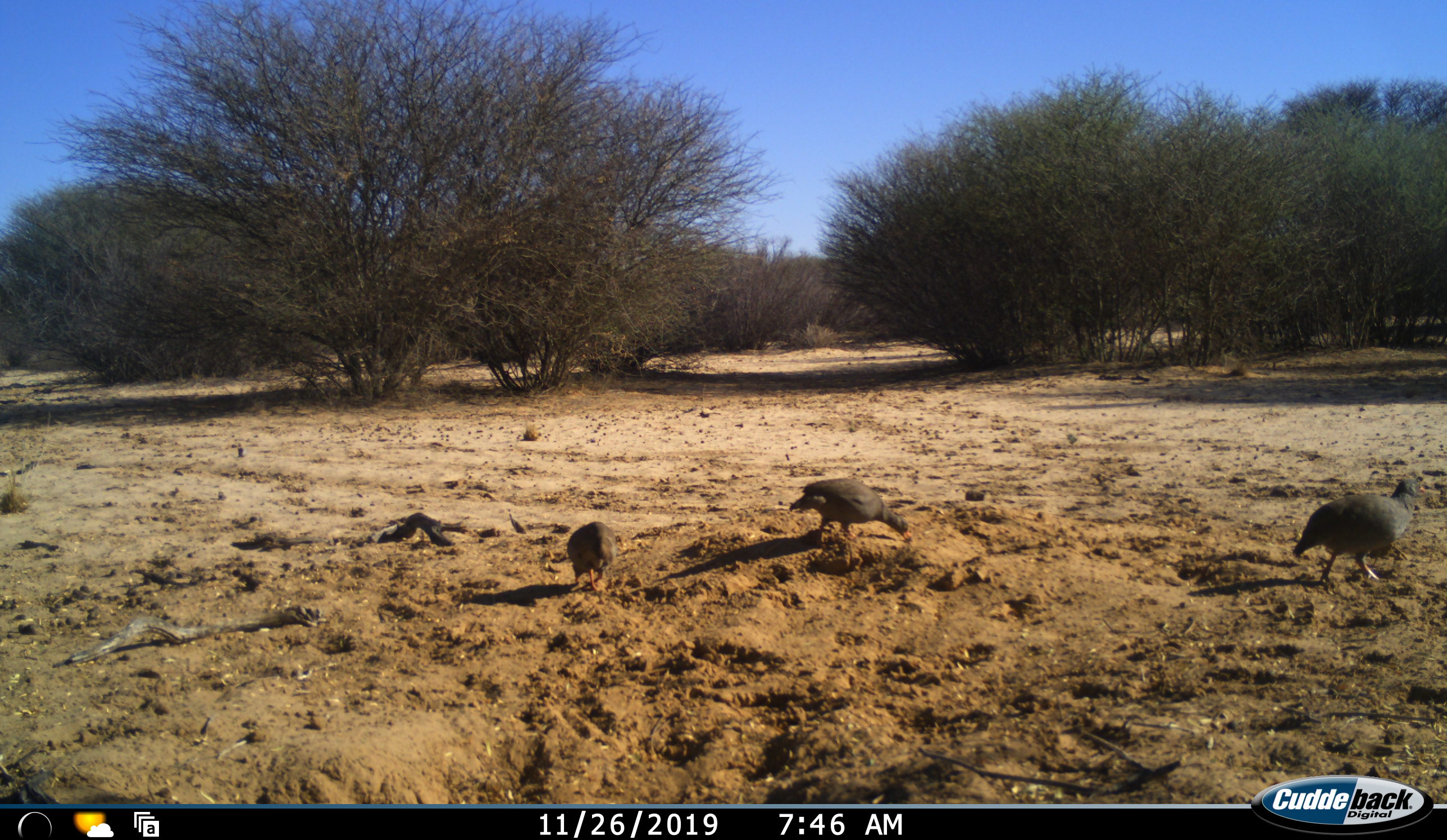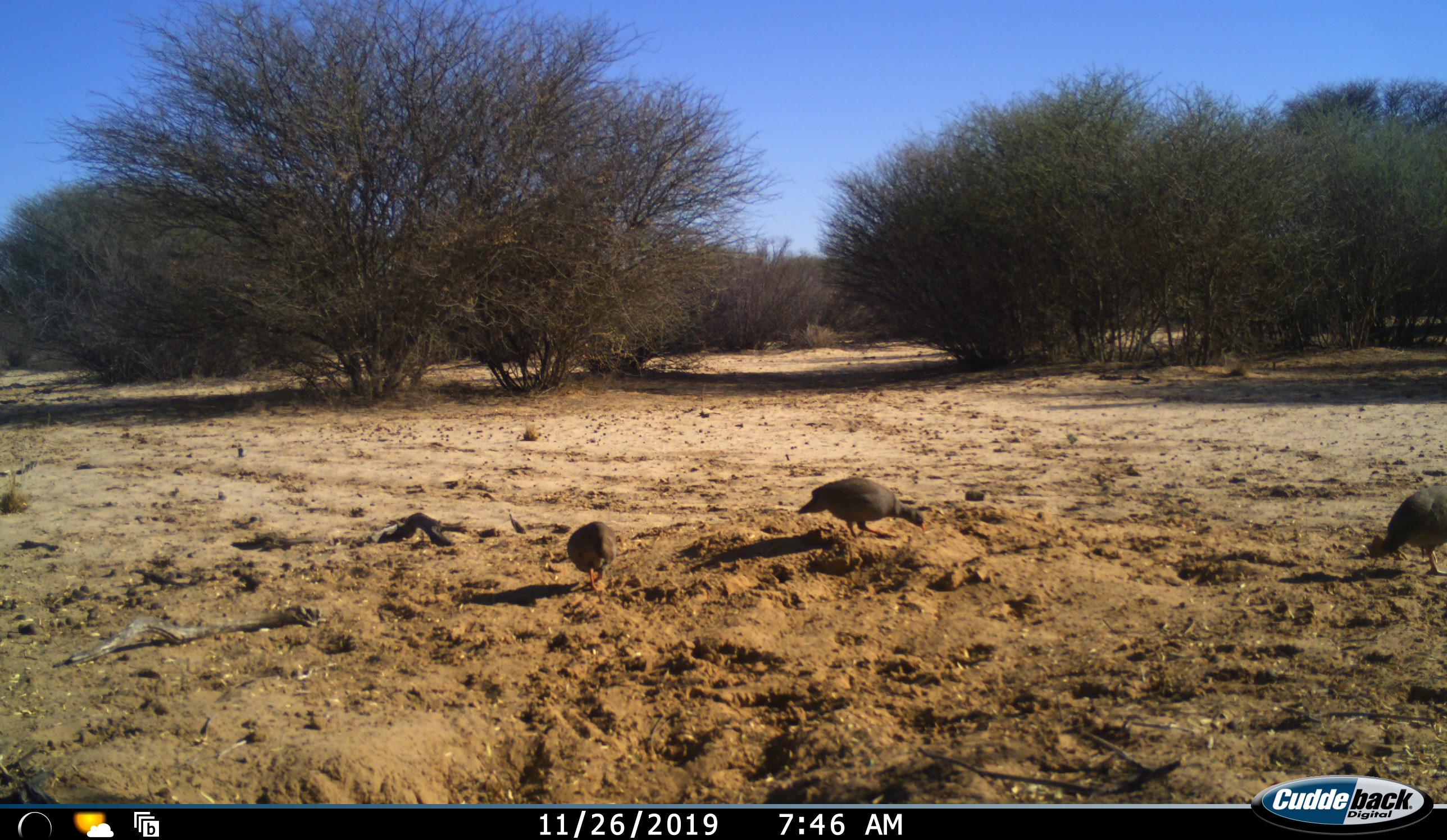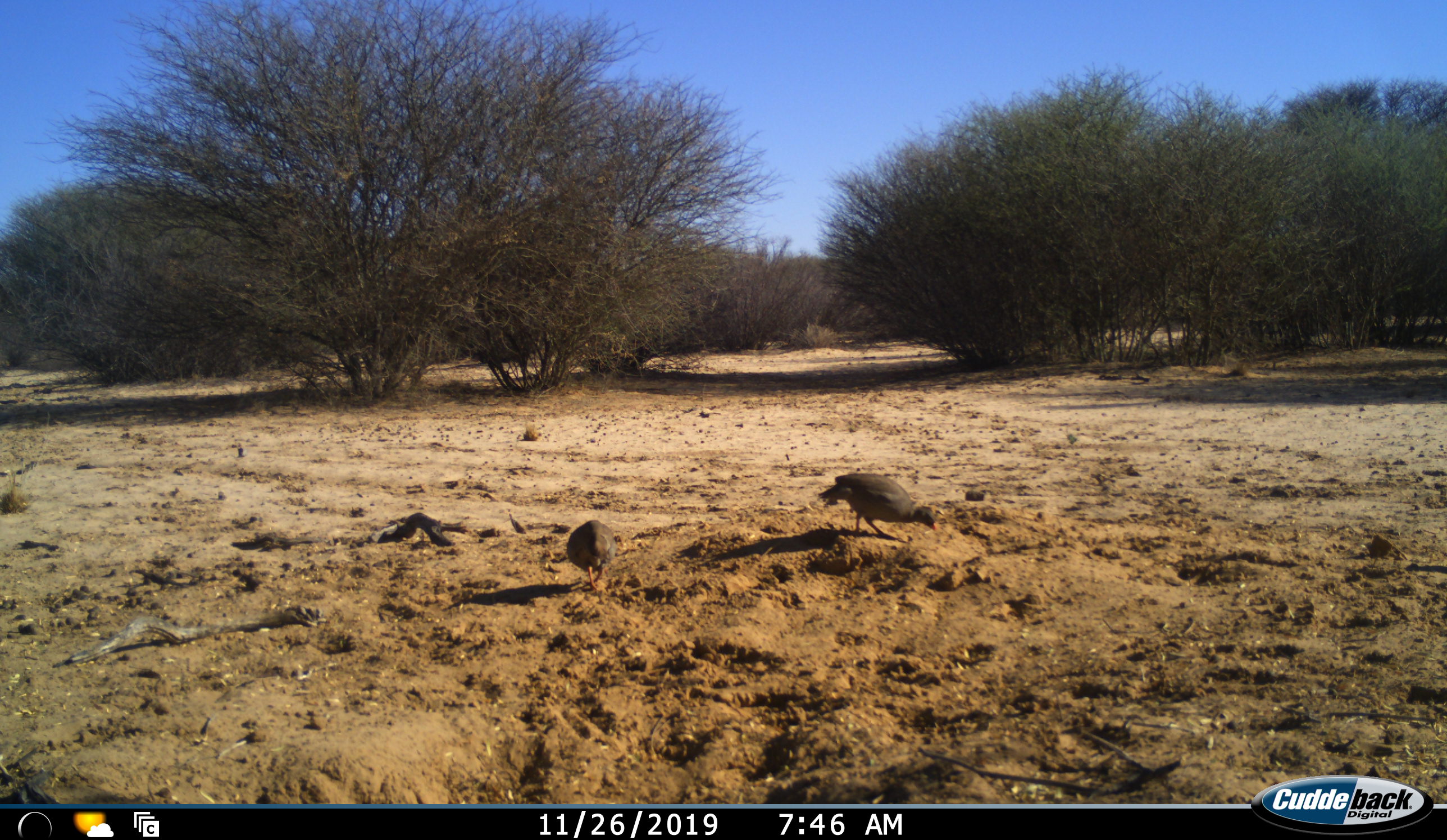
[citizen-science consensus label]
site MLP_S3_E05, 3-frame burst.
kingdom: Animalia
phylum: Chordata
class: Aves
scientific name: Aves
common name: bird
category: birdother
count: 3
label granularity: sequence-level